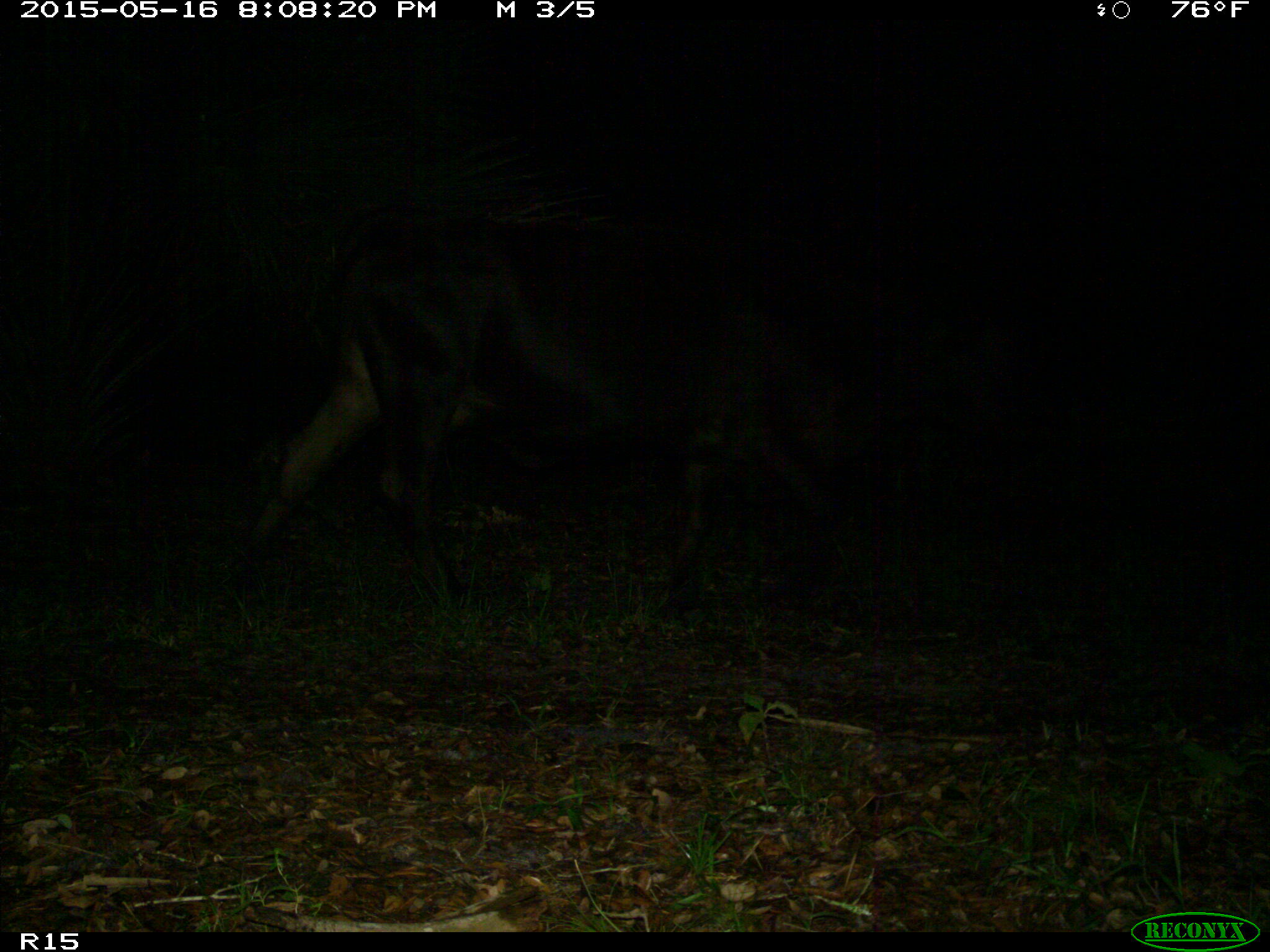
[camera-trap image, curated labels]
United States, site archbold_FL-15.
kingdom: Animalia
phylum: Chordata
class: Mammalia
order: Artiodactyla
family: Bovidae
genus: Bos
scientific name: Bos taurus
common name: domestic cow